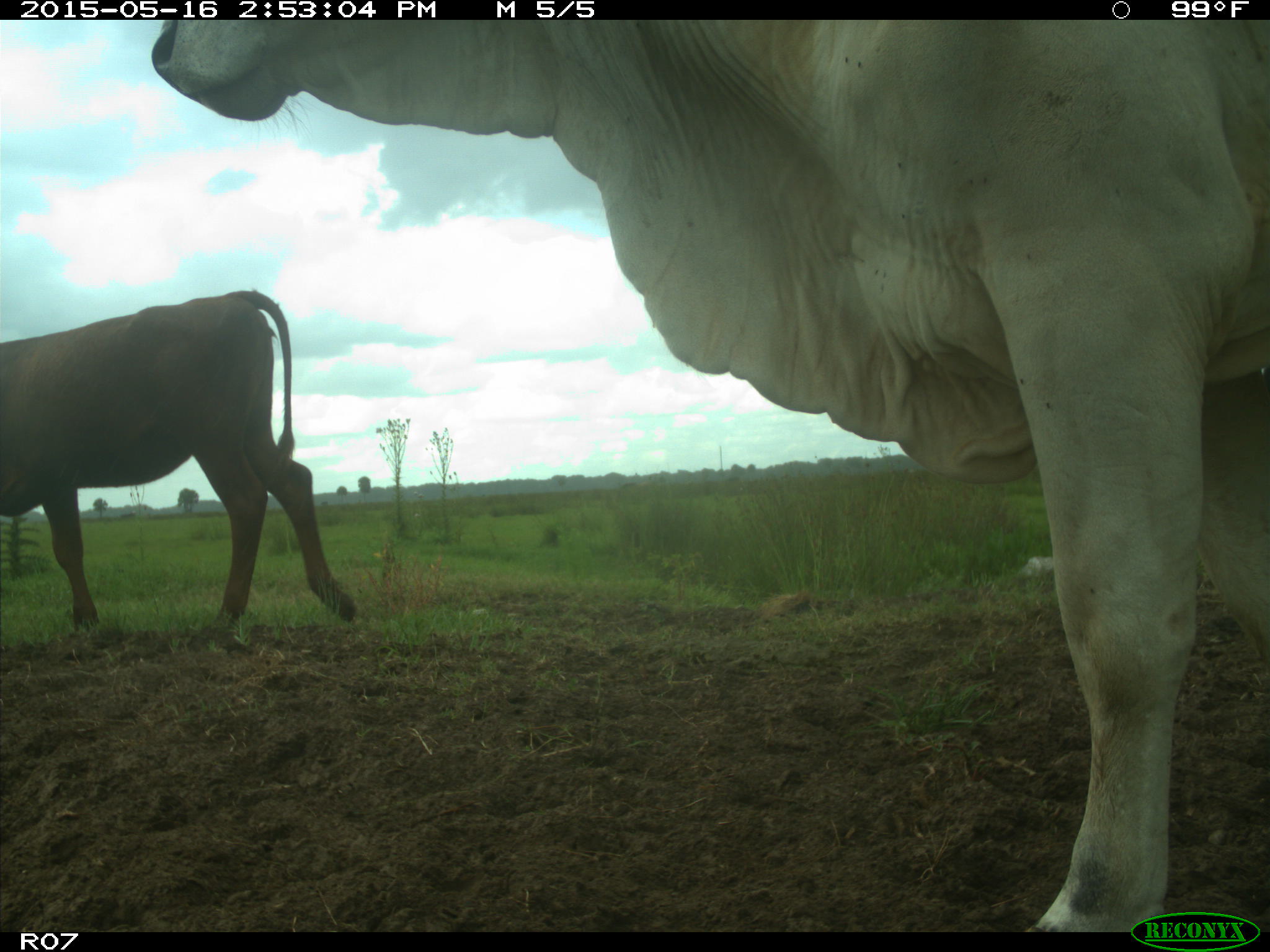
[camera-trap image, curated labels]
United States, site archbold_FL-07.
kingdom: Animalia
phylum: Chordata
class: Mammalia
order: Artiodactyla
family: Bovidae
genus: Bos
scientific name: Bos taurus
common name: domestic cow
Bos taurus (domestic cow).